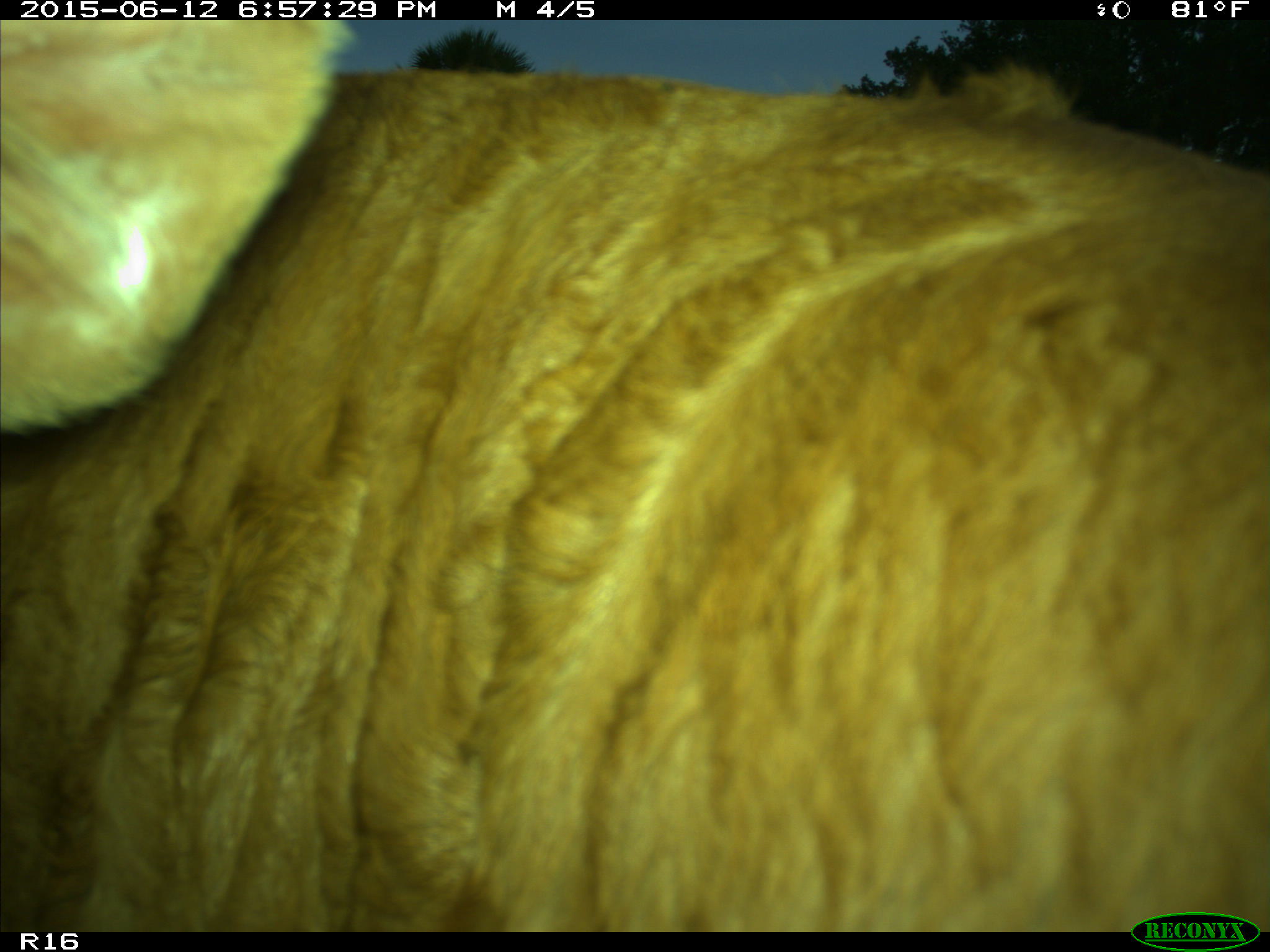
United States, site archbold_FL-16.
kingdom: Animalia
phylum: Chordata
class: Mammalia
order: Artiodactyla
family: Bovidae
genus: Bos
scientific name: Bos taurus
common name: domestic cow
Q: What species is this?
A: Bos taurus (domestic cow).